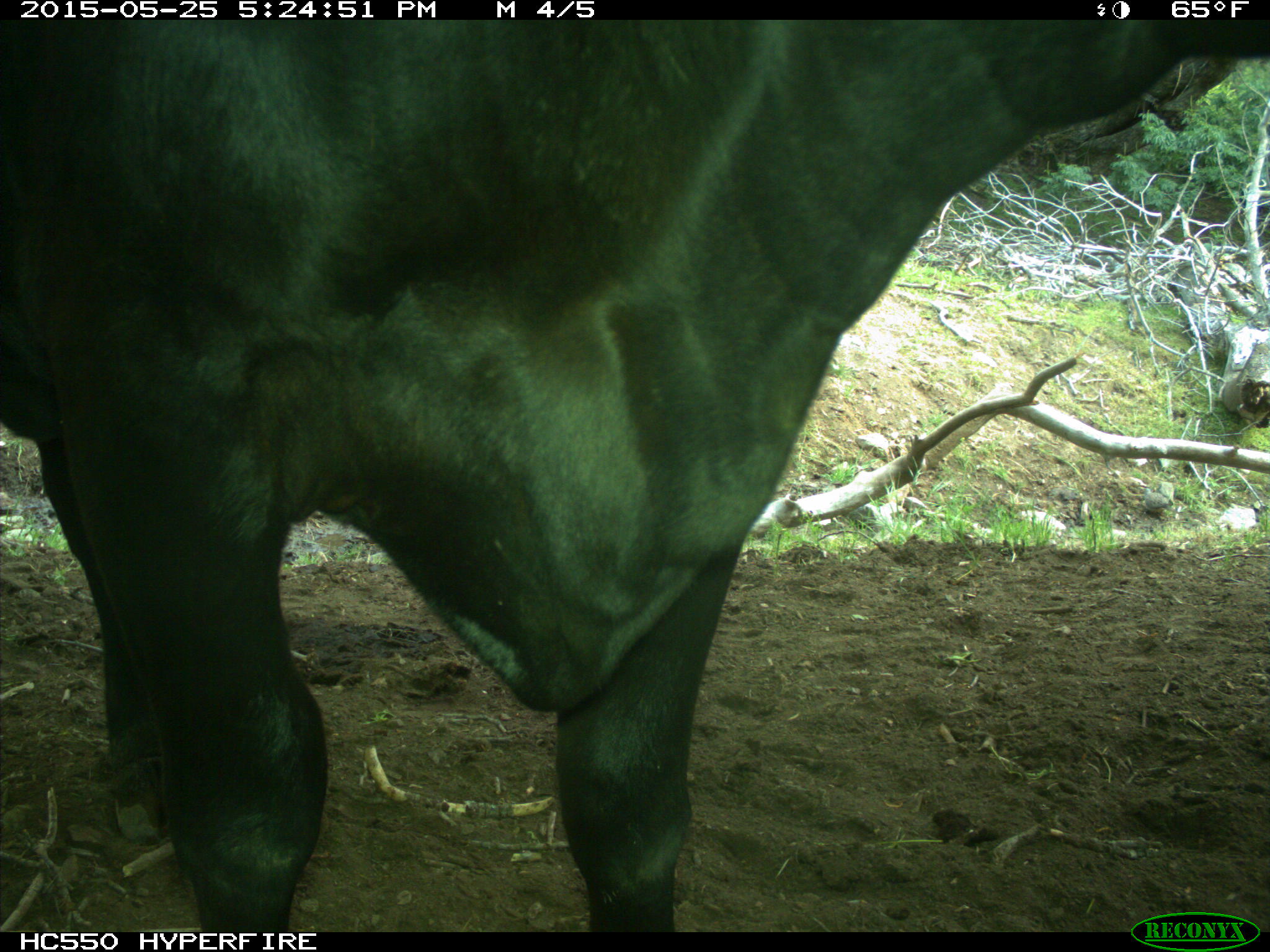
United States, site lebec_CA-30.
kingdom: Animalia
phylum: Chordata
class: Mammalia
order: Artiodactyla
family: Bovidae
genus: Bos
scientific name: Bos taurus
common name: domestic cow